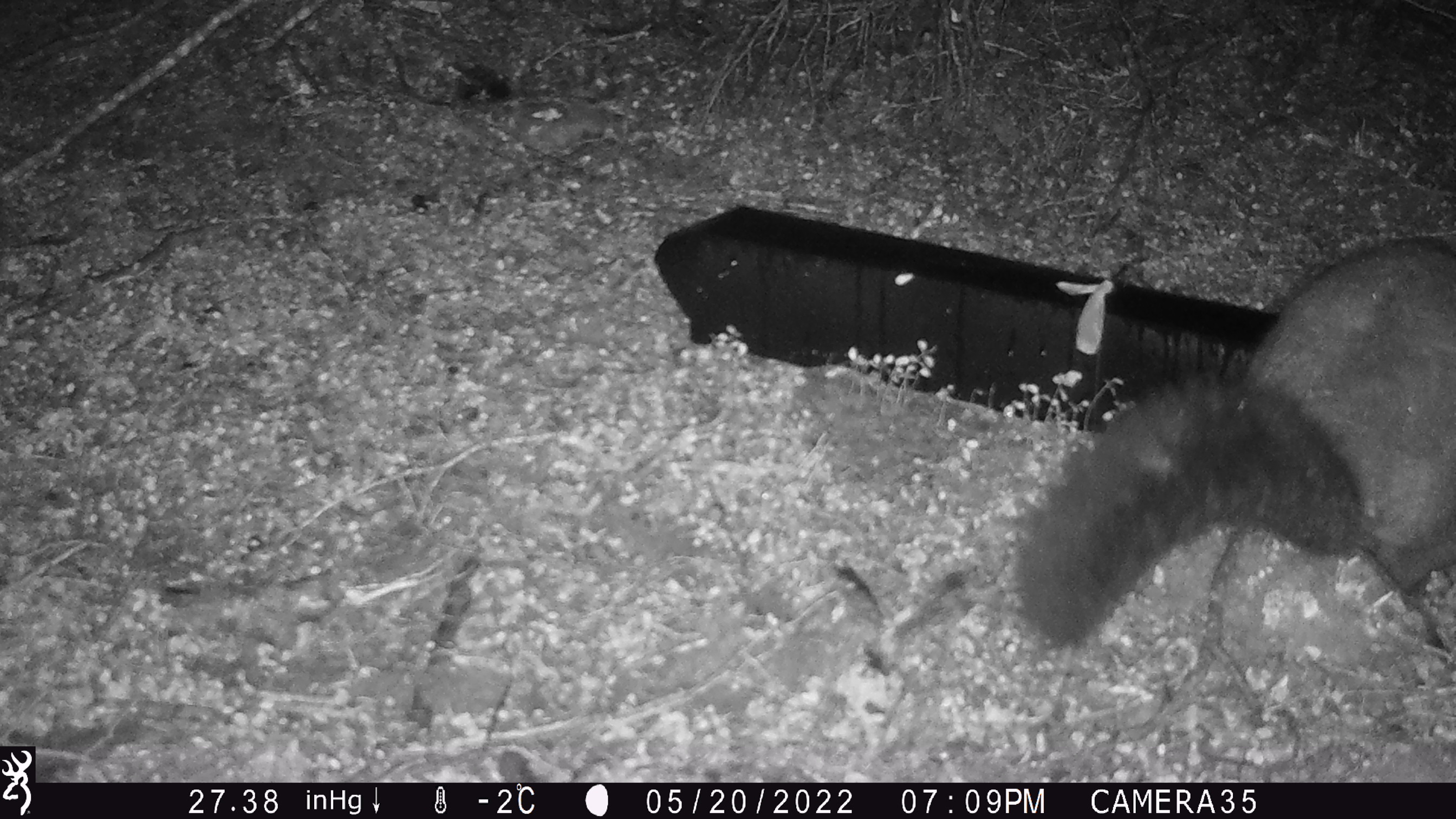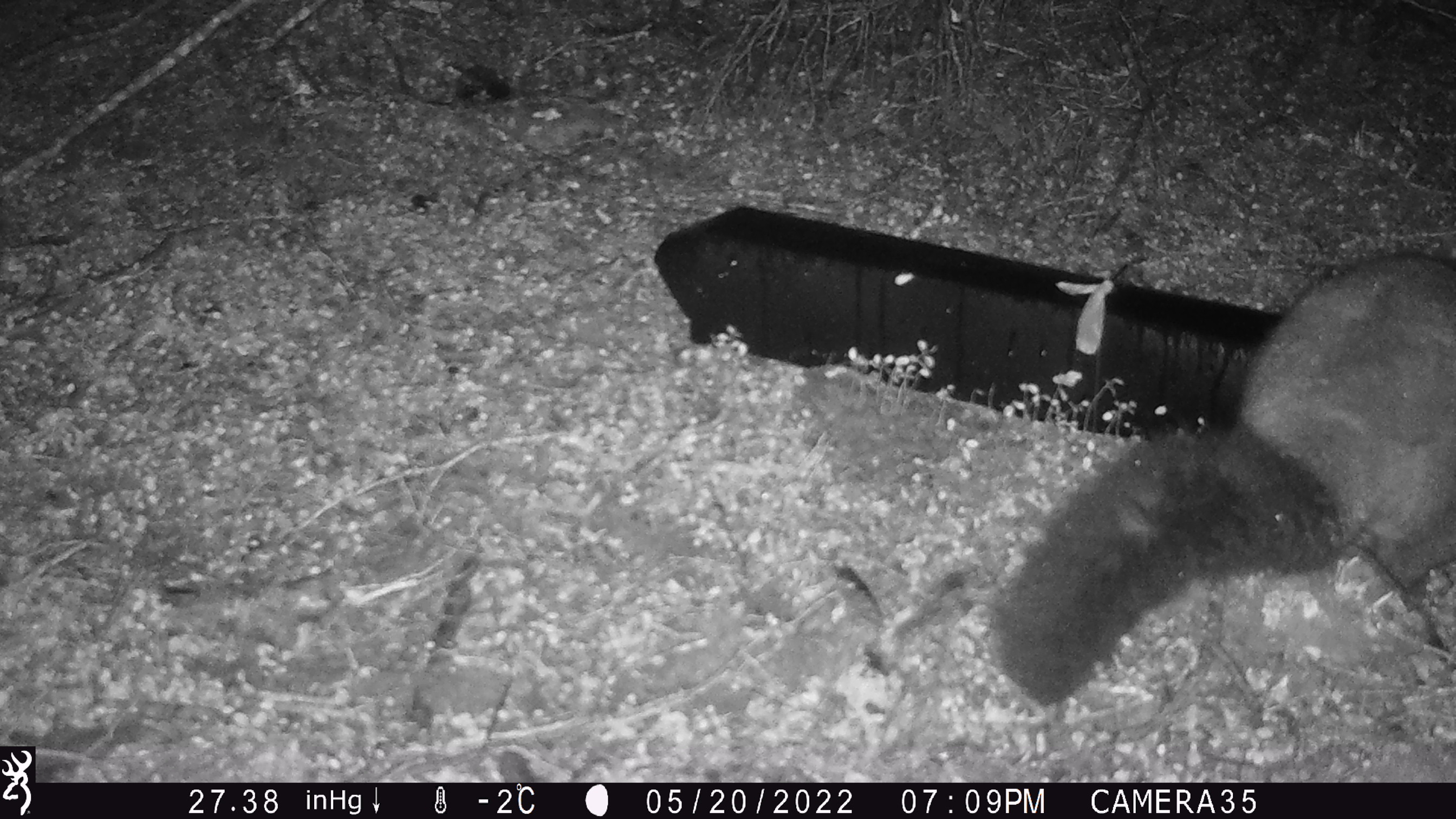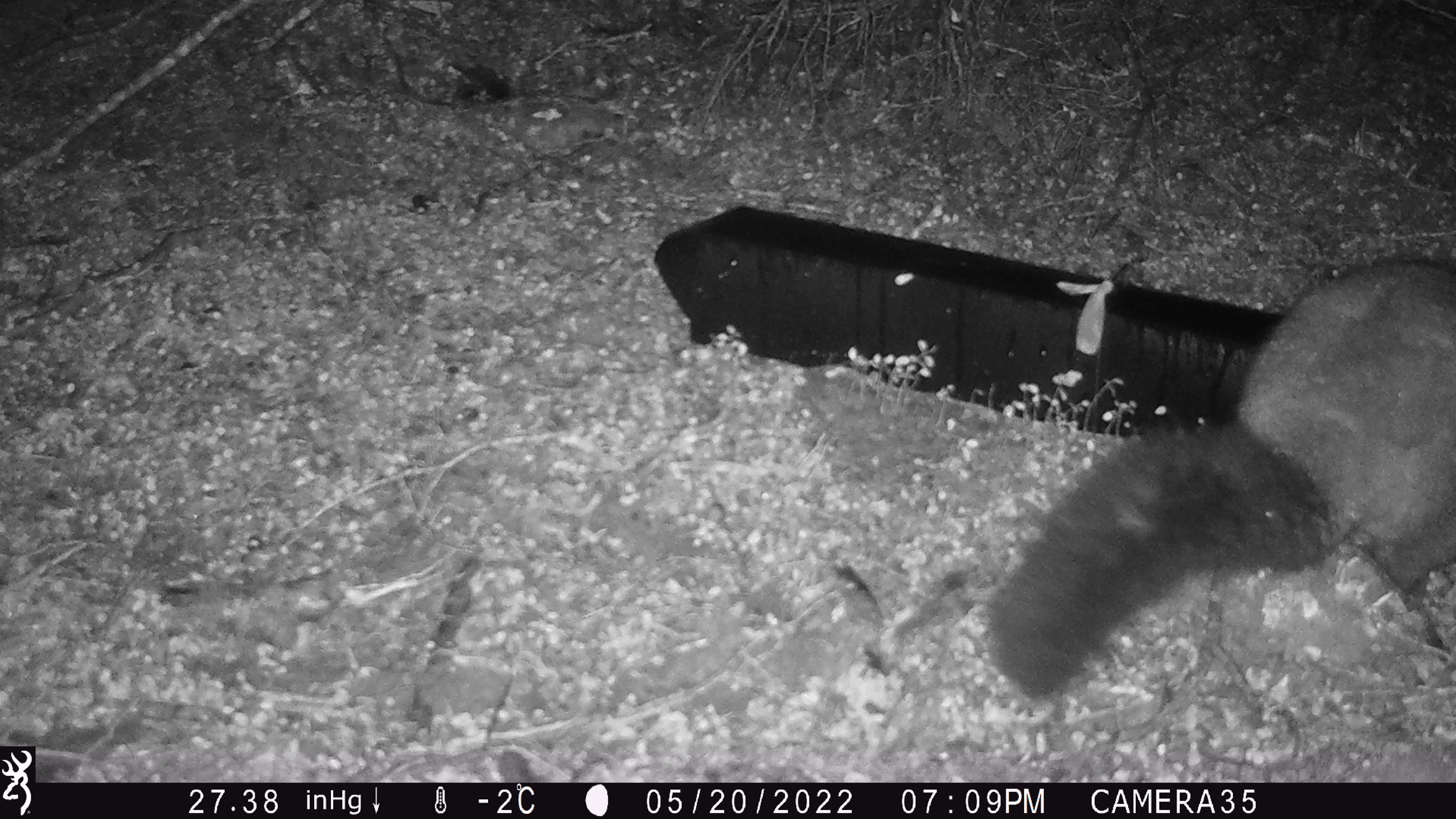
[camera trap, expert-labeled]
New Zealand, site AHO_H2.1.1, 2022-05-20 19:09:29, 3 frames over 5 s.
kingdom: Animalia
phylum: Chordata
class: Mammalia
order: Diprotodontia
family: Phalangeridae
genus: Trichosurus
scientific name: Trichosurus vulpecula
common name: common brushtail possum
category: possum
Possum (common brushtail possum) (Trichosurus vulpecula).